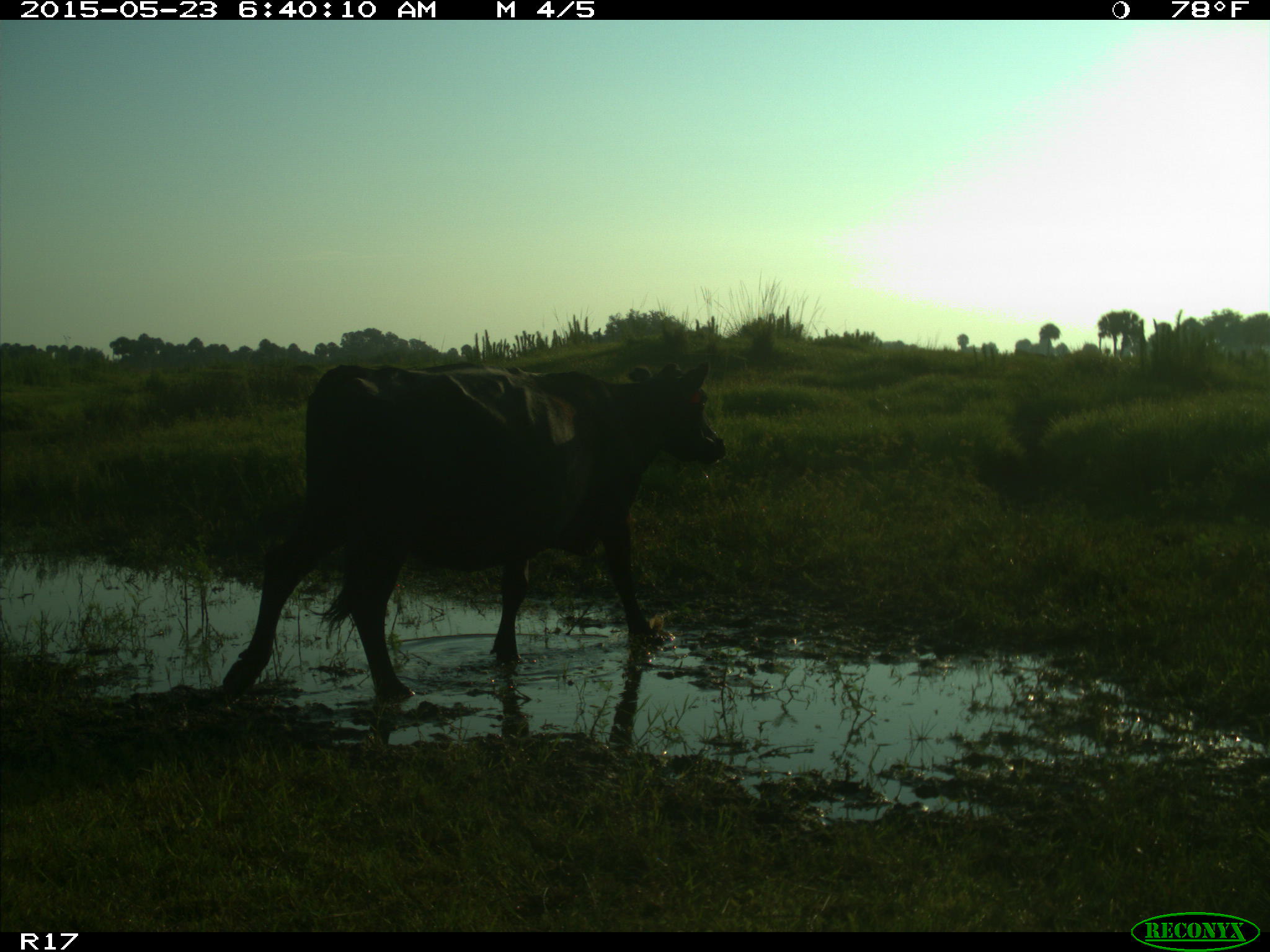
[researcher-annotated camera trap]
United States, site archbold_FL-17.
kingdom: Animalia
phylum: Chordata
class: Mammalia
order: Artiodactyla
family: Bovidae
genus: Bos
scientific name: Bos taurus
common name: domestic cow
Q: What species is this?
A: Bos taurus (domestic cow).